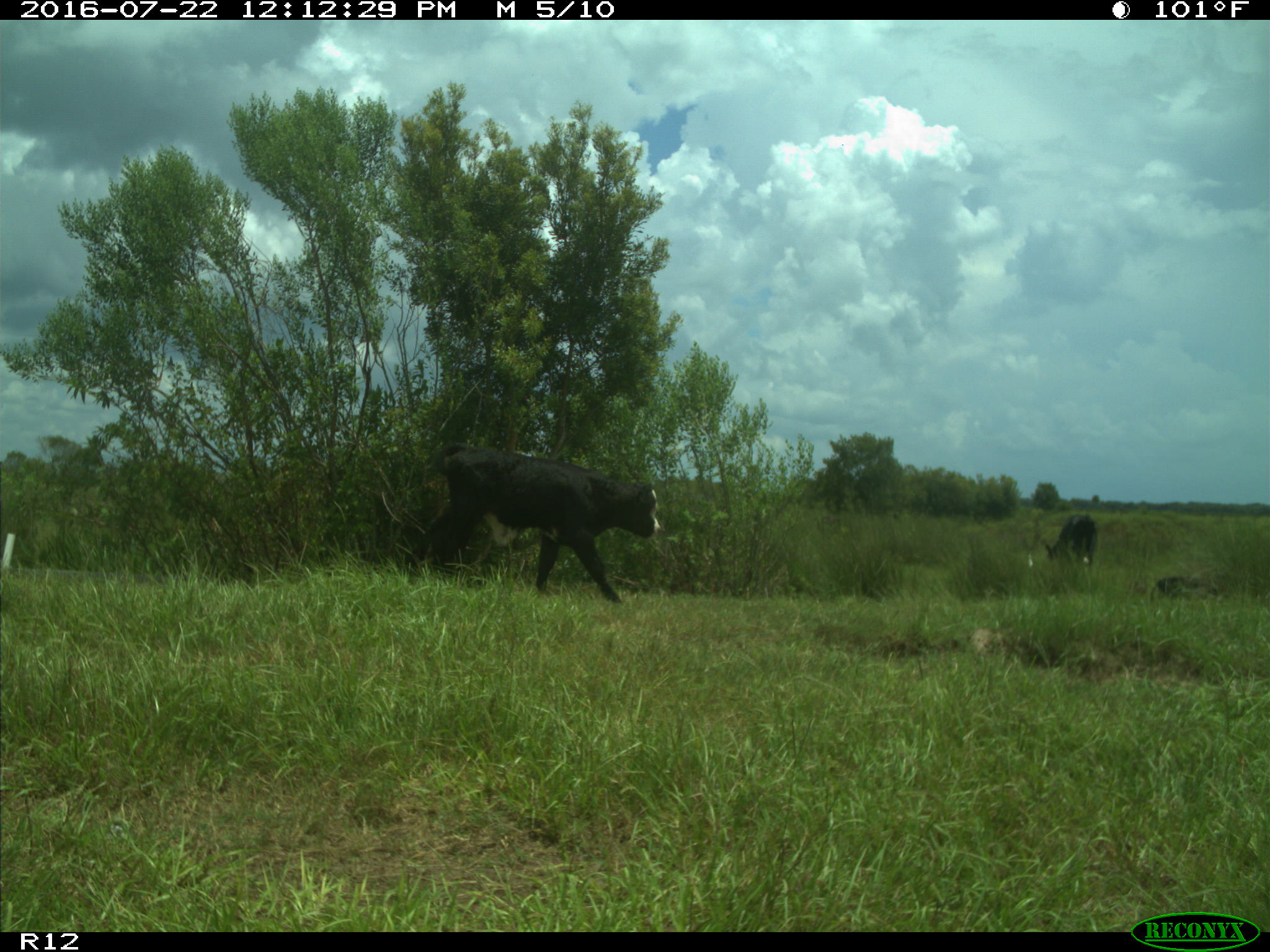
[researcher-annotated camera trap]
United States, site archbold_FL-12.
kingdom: Animalia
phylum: Chordata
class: Mammalia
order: Artiodactyla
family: Bovidae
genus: Bos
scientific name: Bos taurus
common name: domestic cow